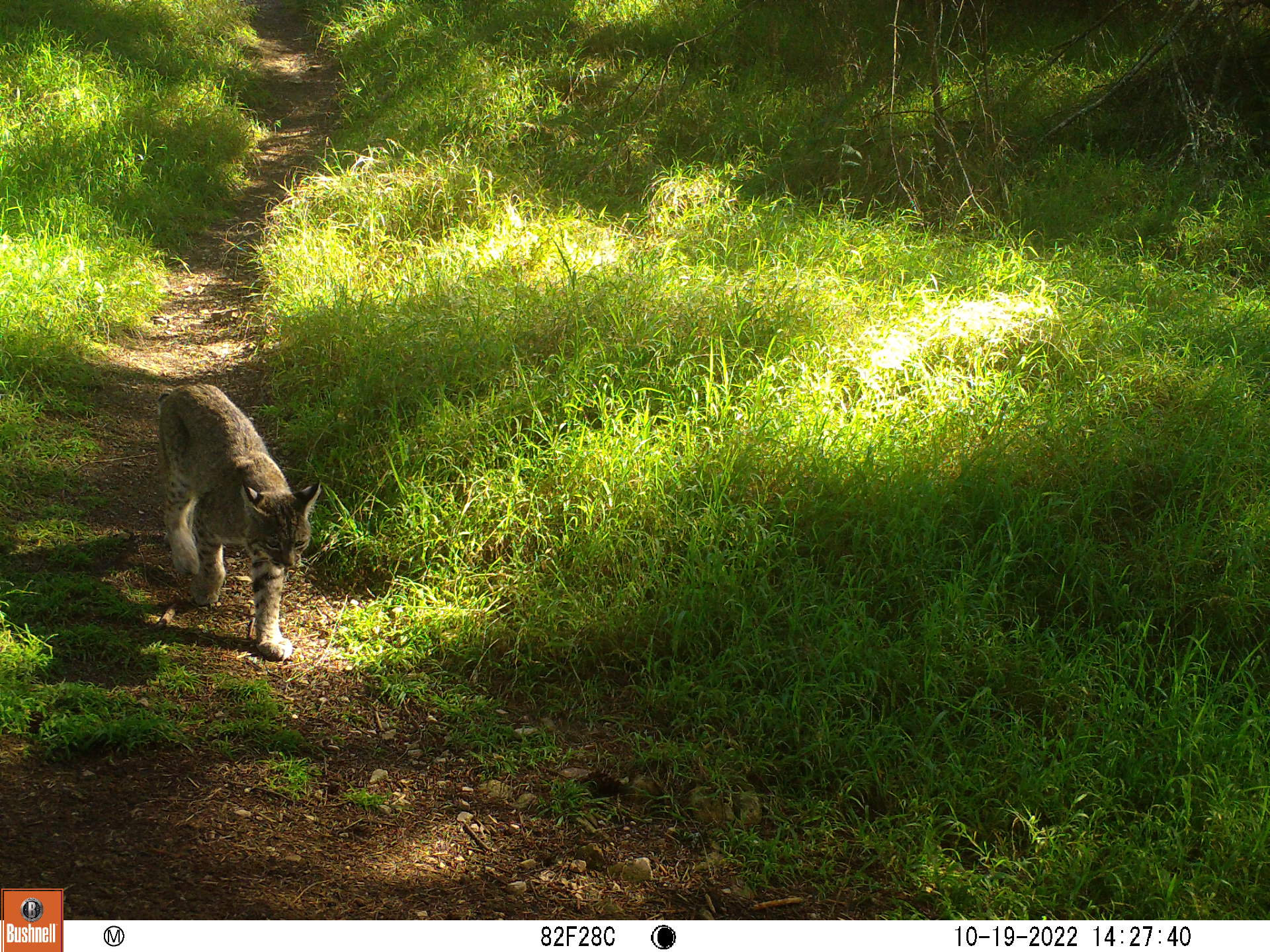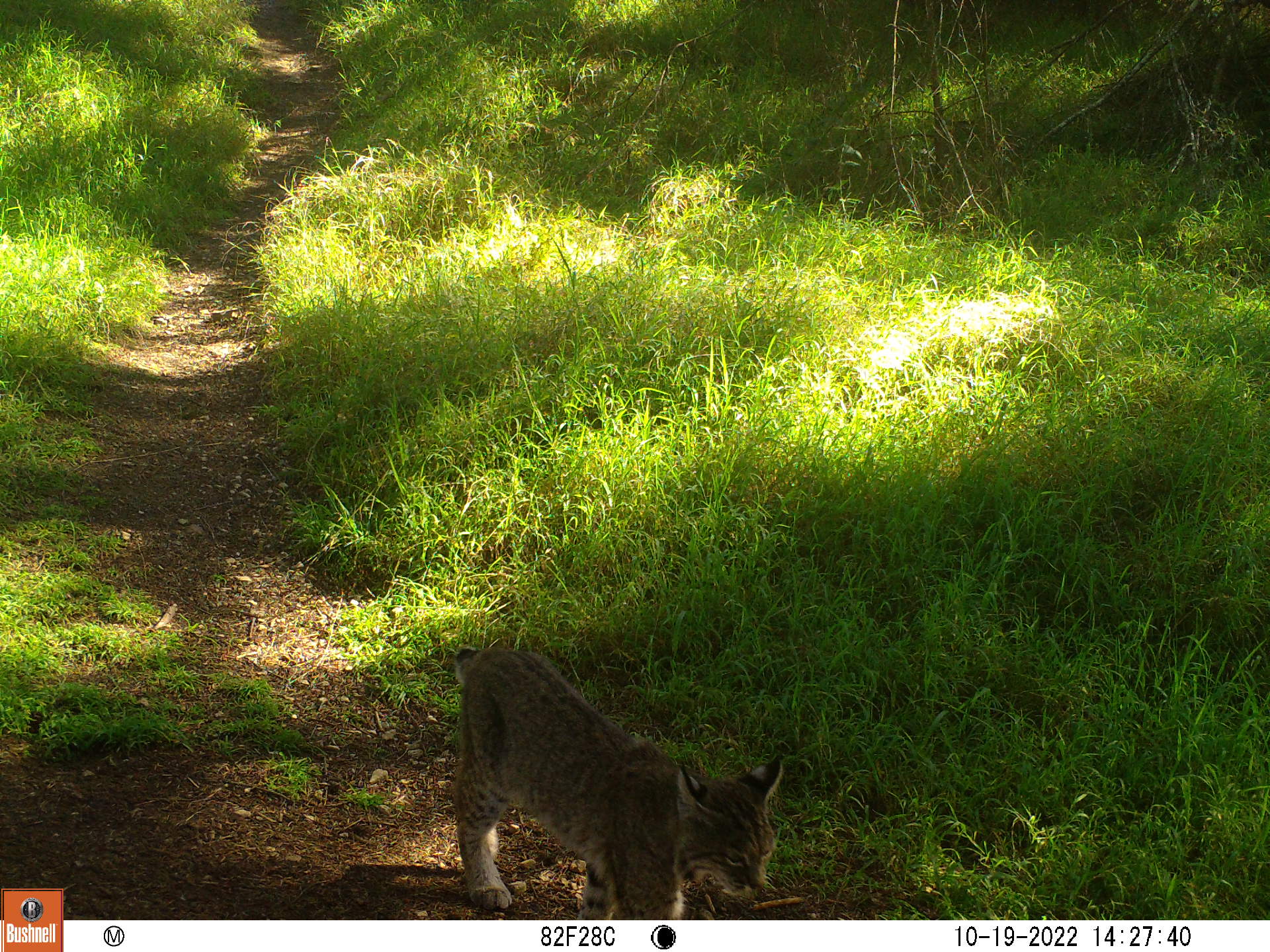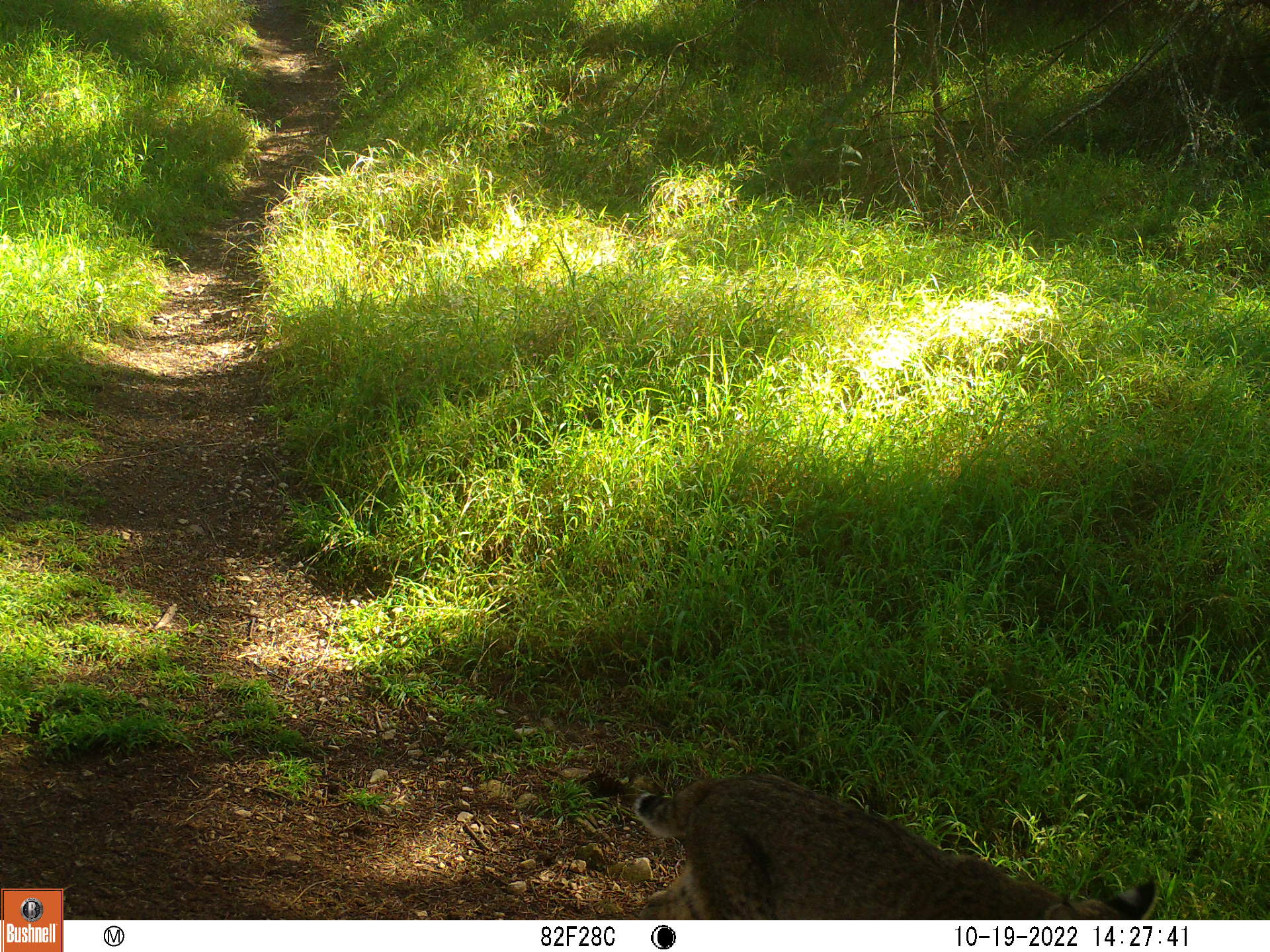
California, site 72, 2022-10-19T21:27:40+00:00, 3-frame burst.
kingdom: Animalia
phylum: Chordata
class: Mammalia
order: Carnivora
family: Felidae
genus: Lynx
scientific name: Lynx rufus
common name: bobcat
Bobcat (Lynx rufus).